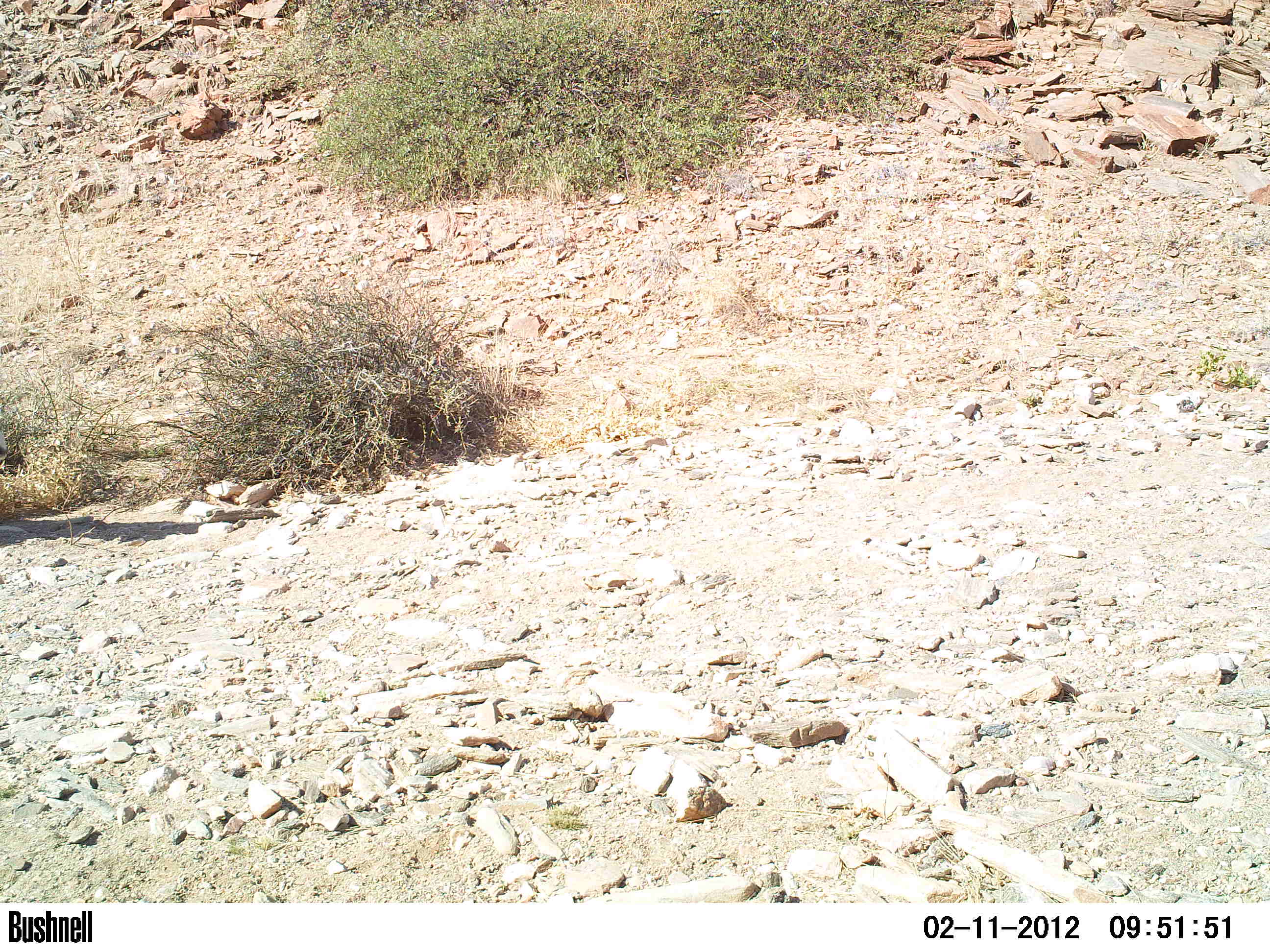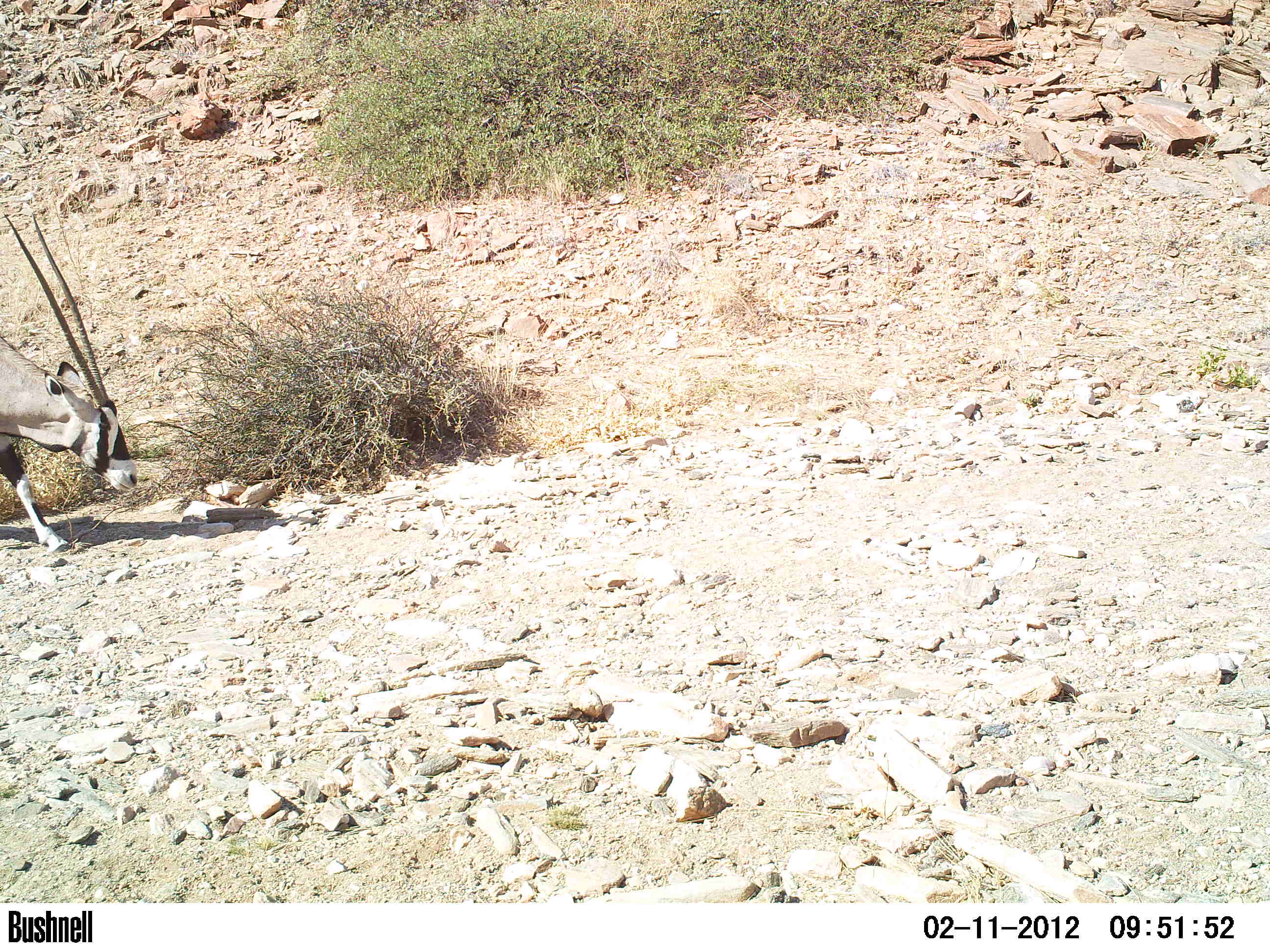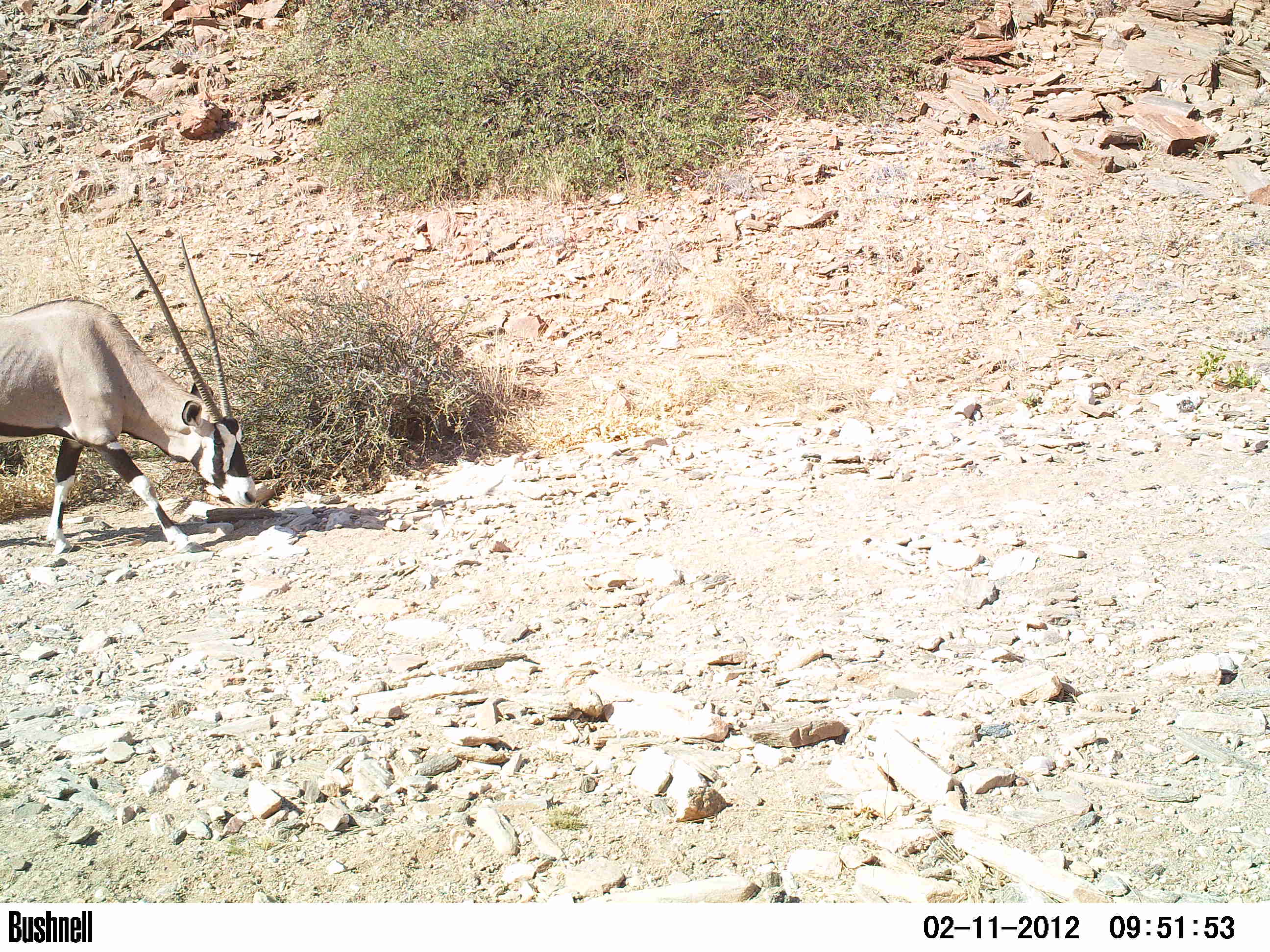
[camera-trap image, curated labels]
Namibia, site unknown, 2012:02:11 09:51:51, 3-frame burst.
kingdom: Animalia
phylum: Chordata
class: Mammalia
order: Artiodactyla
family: Bovidae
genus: Oryx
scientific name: Oryx gazella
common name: gemsbok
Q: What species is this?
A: Oryx gazella (gemsbok).